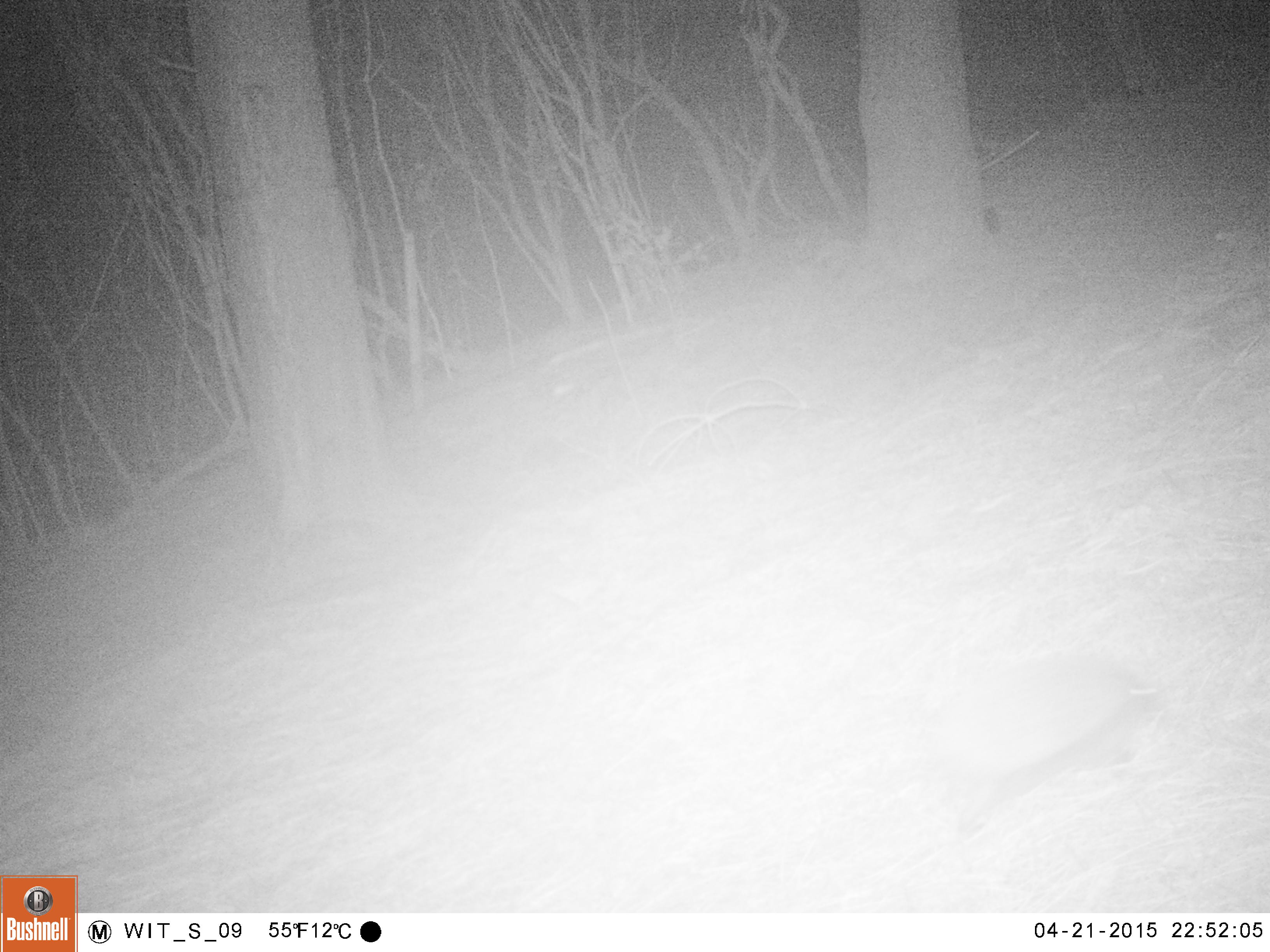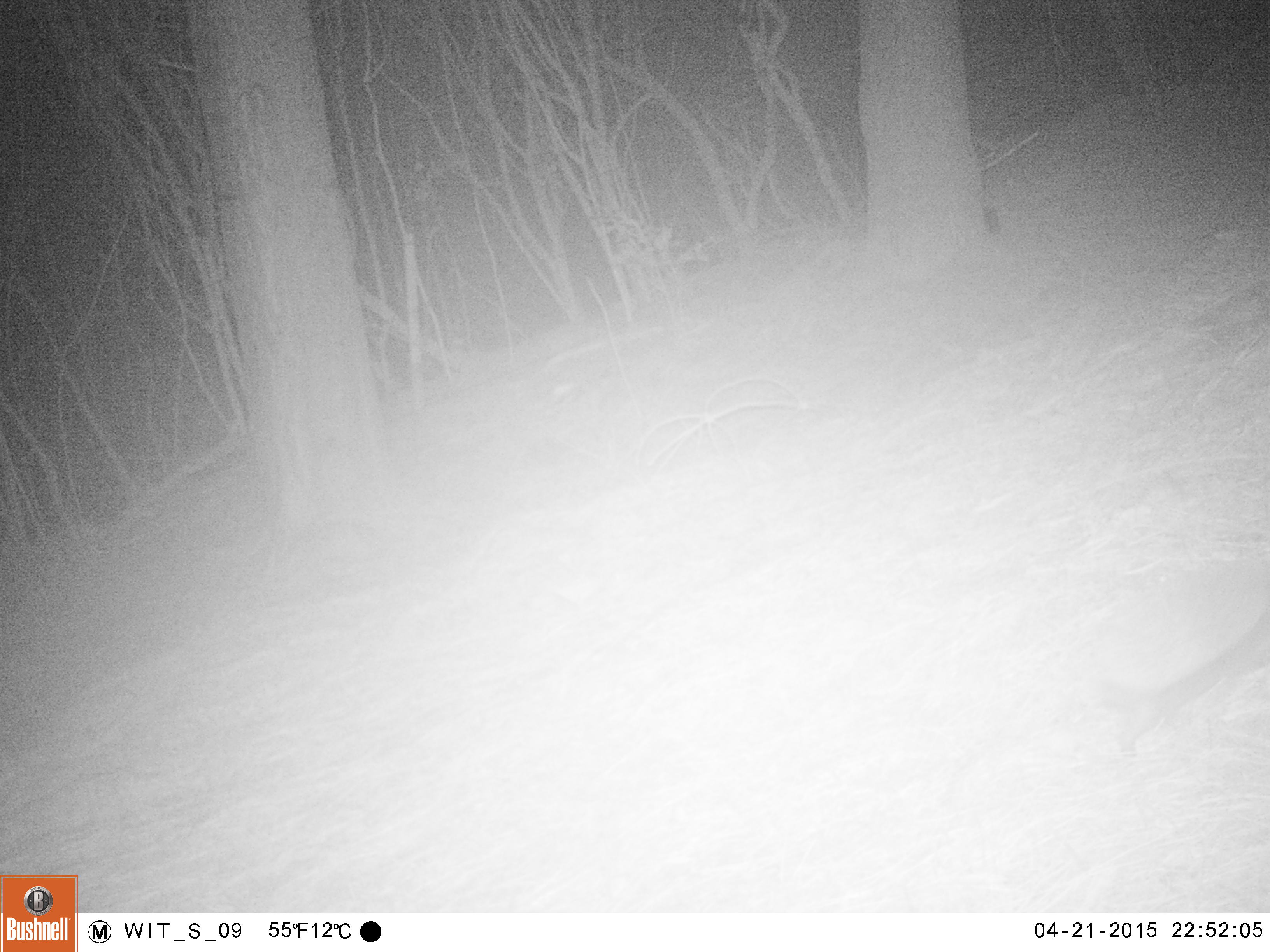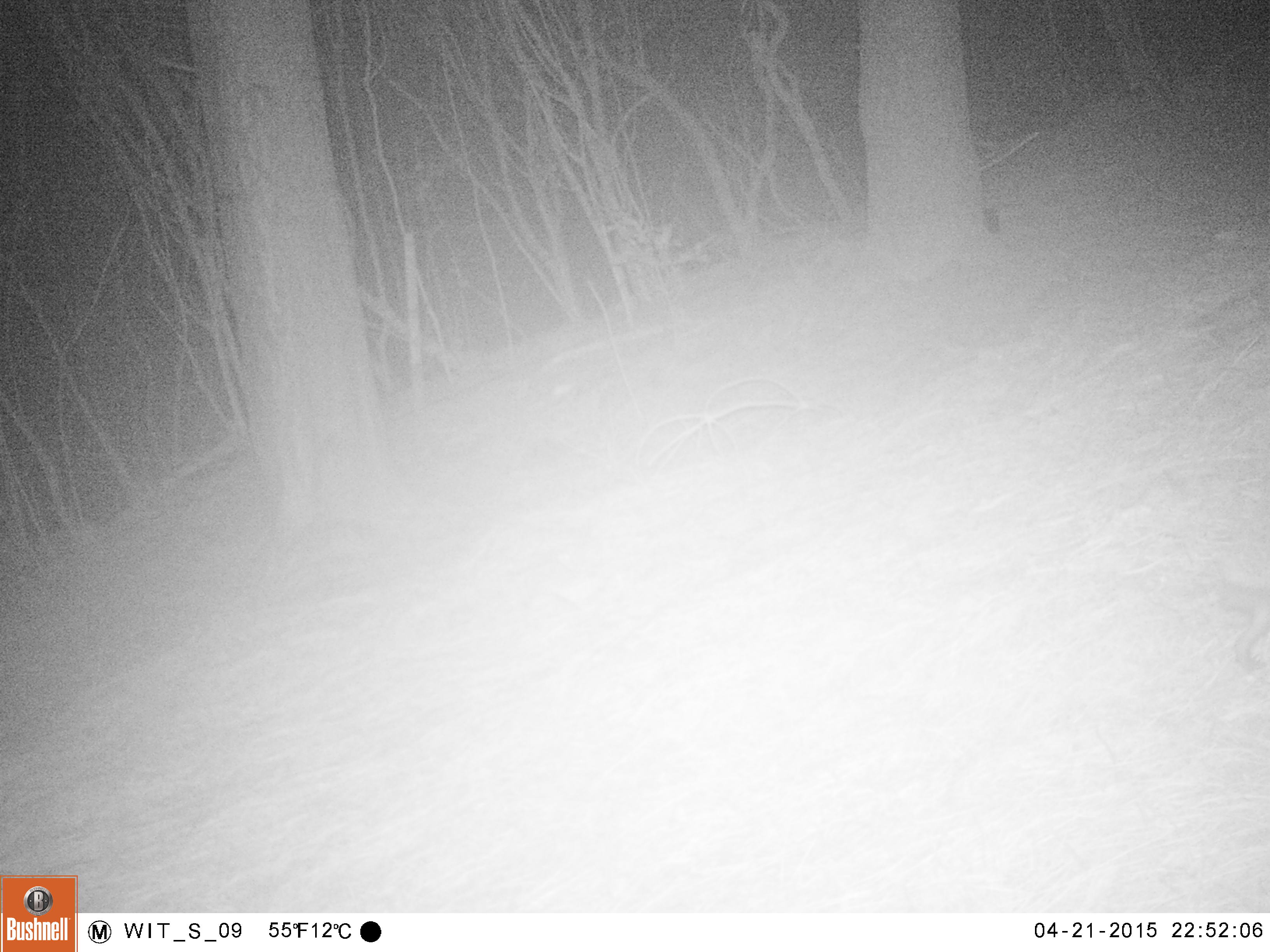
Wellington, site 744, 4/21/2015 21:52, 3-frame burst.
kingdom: Animalia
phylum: Chordata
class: Mammalia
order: Eulipotyphla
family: Erinaceidae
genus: Erinaceus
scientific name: Erinaceus europaeus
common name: hedgehog